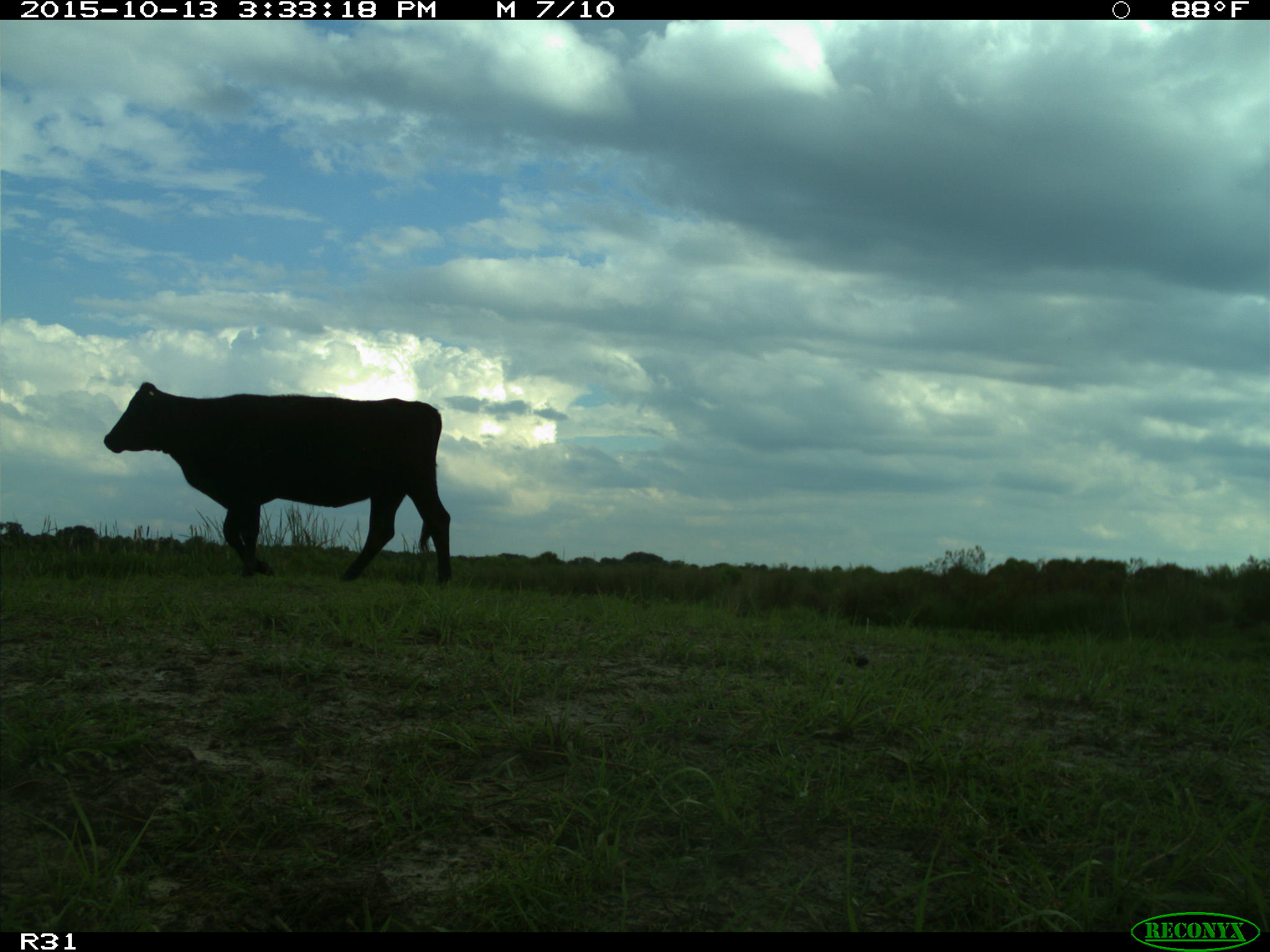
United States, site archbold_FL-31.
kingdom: Animalia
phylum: Chordata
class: Mammalia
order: Artiodactyla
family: Bovidae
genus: Bos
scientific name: Bos taurus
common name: domestic cow